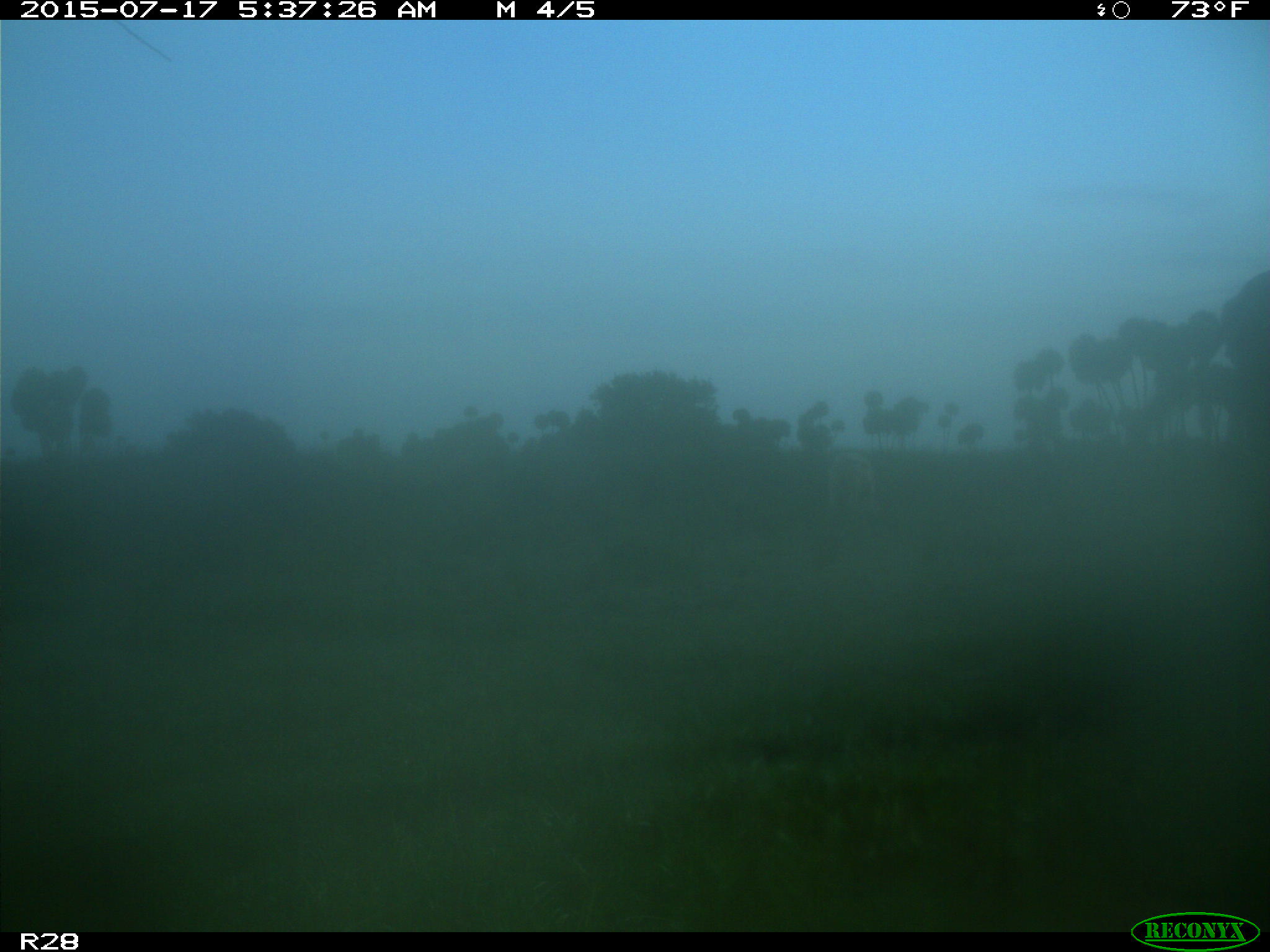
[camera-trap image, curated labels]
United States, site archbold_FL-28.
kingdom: Animalia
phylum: Chordata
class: Mammalia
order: Artiodactyla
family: Bovidae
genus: Bos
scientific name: Bos taurus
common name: domestic cow